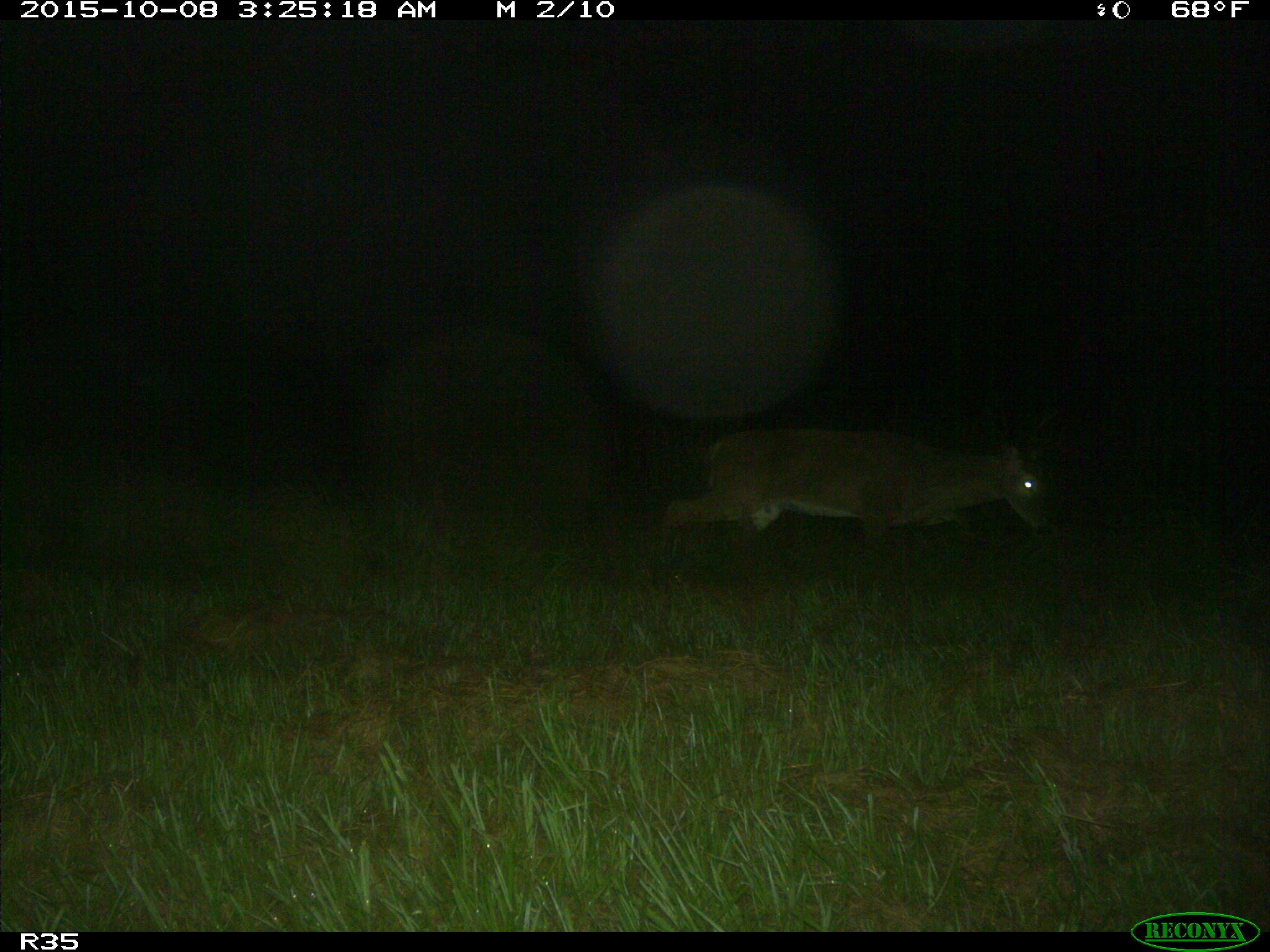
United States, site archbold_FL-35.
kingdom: Animalia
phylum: Chordata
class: Mammalia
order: Artiodactyla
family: Cervidae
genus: Odocoileus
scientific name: Odocoileus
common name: deer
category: unidentified deer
Unidentified deer (deer) (Odocoileus).